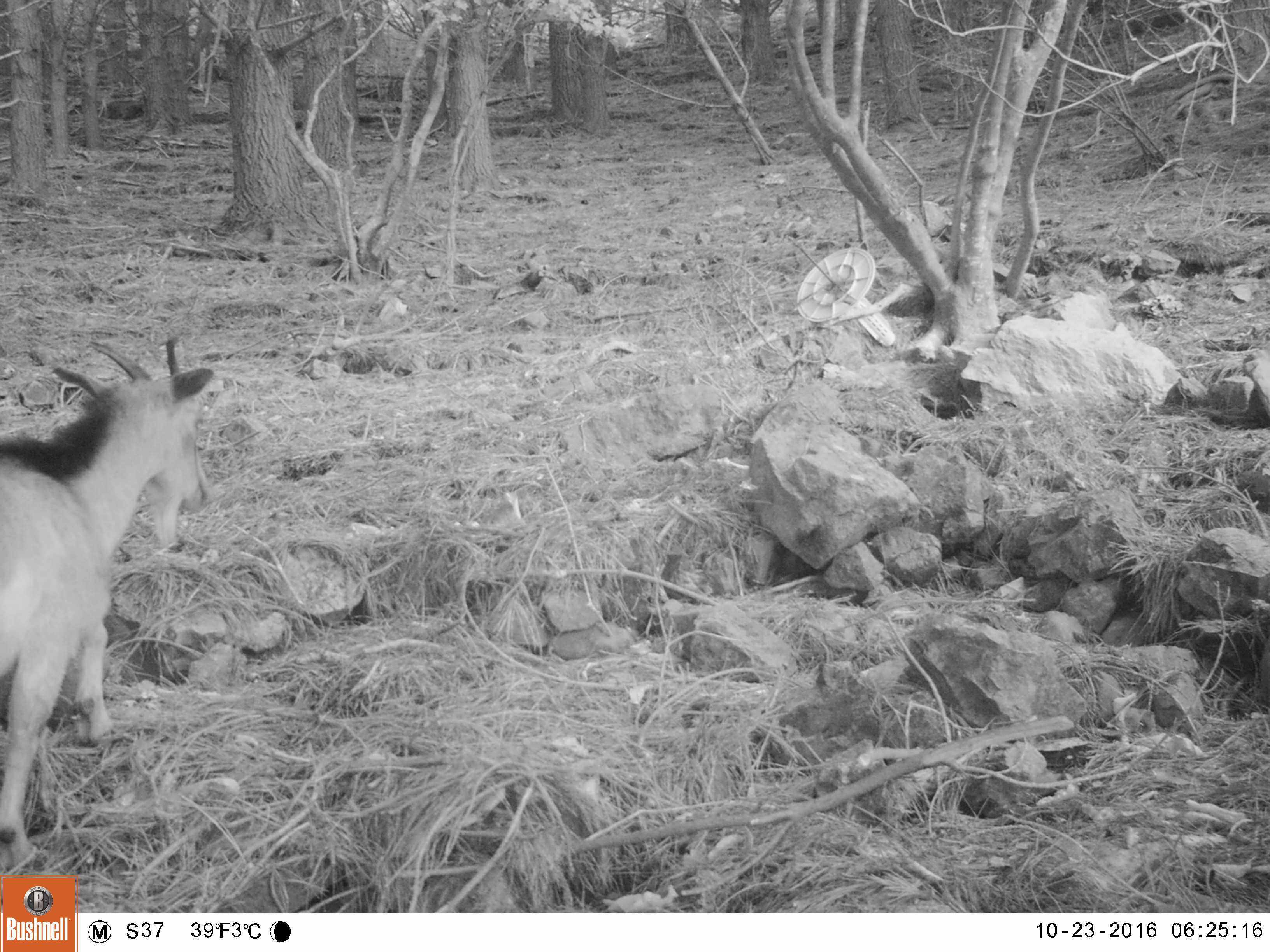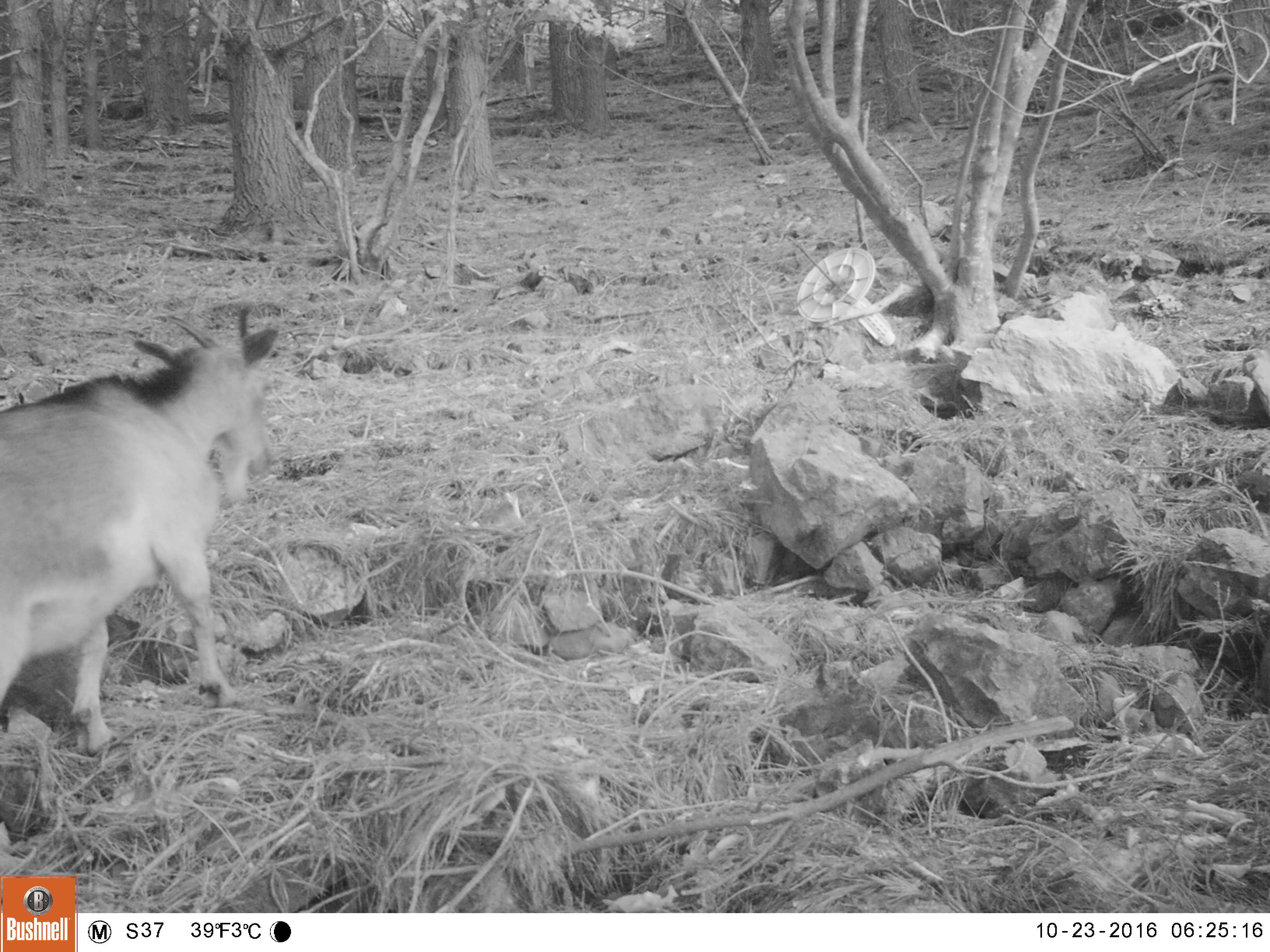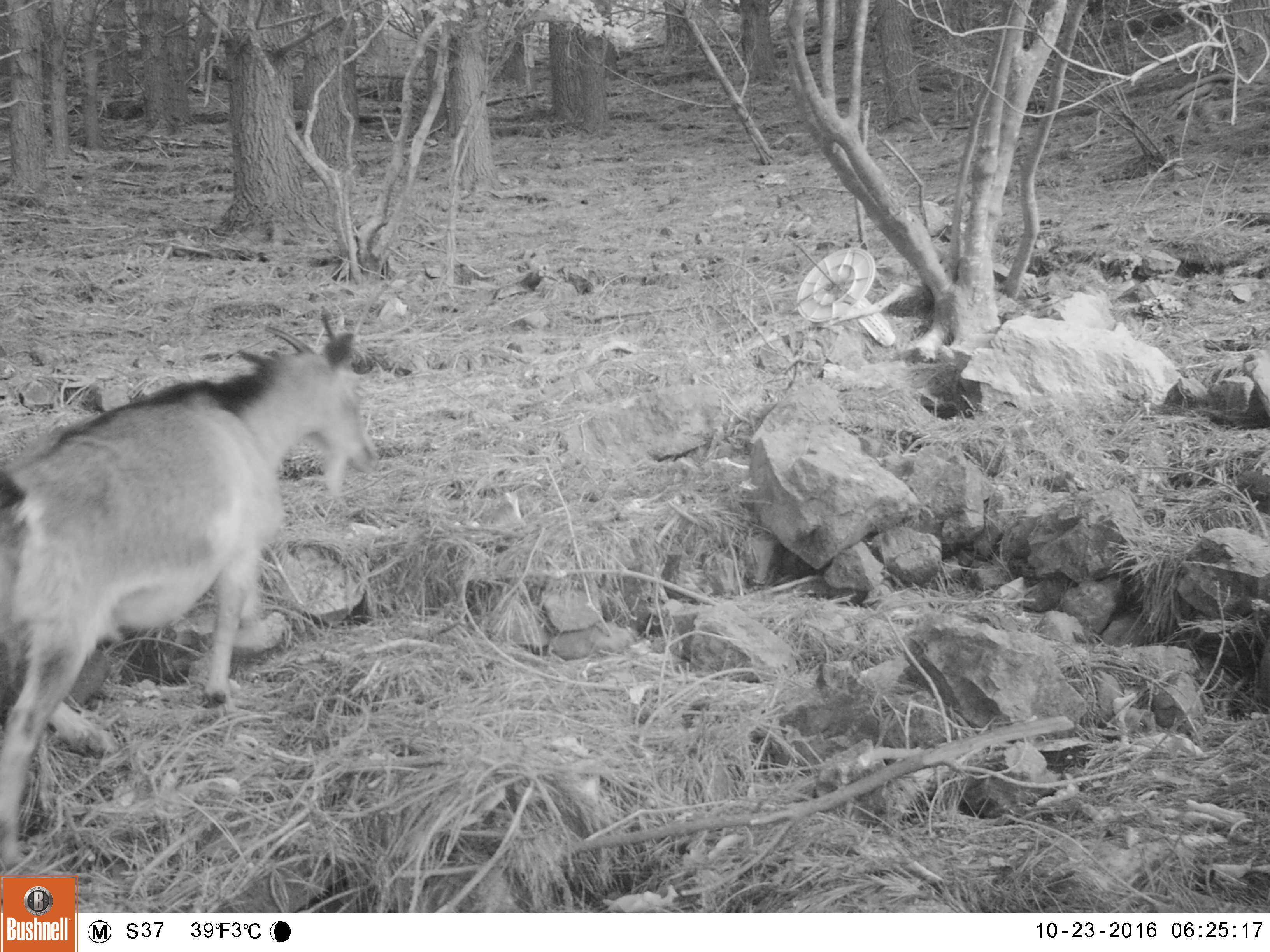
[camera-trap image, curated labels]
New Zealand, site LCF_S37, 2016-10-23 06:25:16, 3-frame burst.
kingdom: Animalia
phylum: Chordata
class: Mammalia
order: Artiodactyla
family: Bovidae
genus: Capra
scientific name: Capra hircus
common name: goat